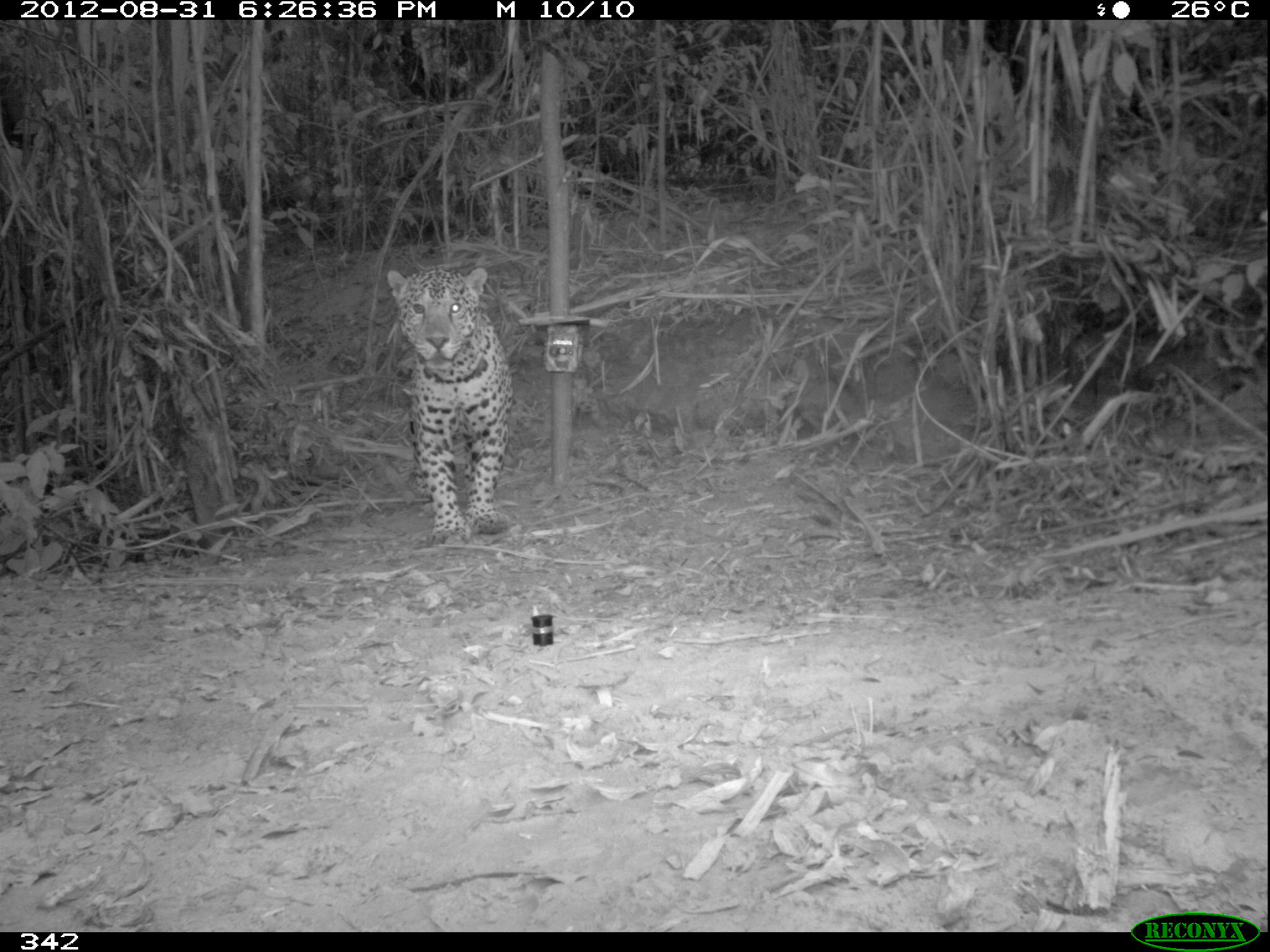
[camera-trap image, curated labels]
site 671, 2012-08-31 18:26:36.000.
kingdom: Animalia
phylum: Chordata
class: Mammalia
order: Carnivora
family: Felidae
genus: Panthera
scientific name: Panthera onca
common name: jaguar